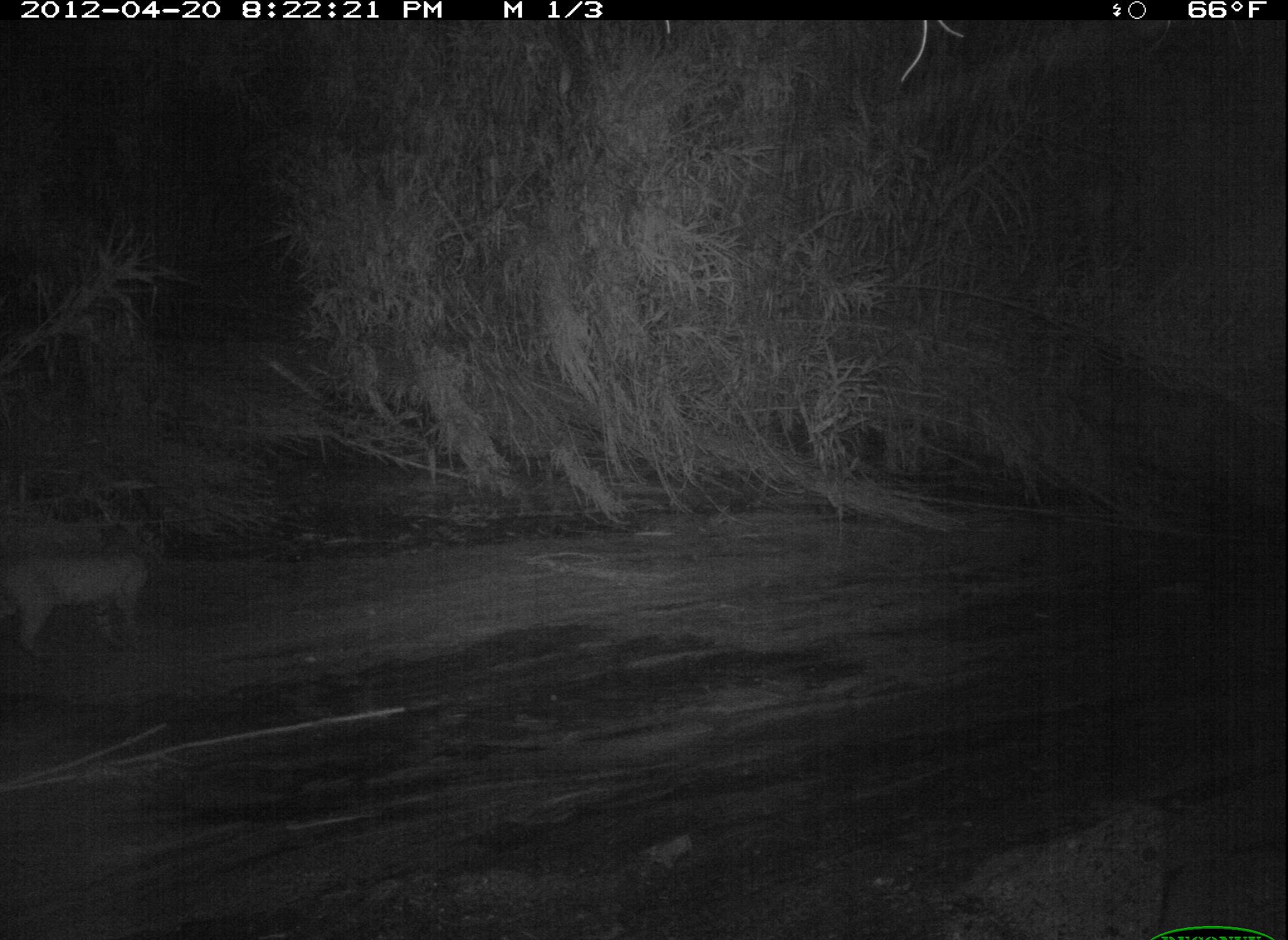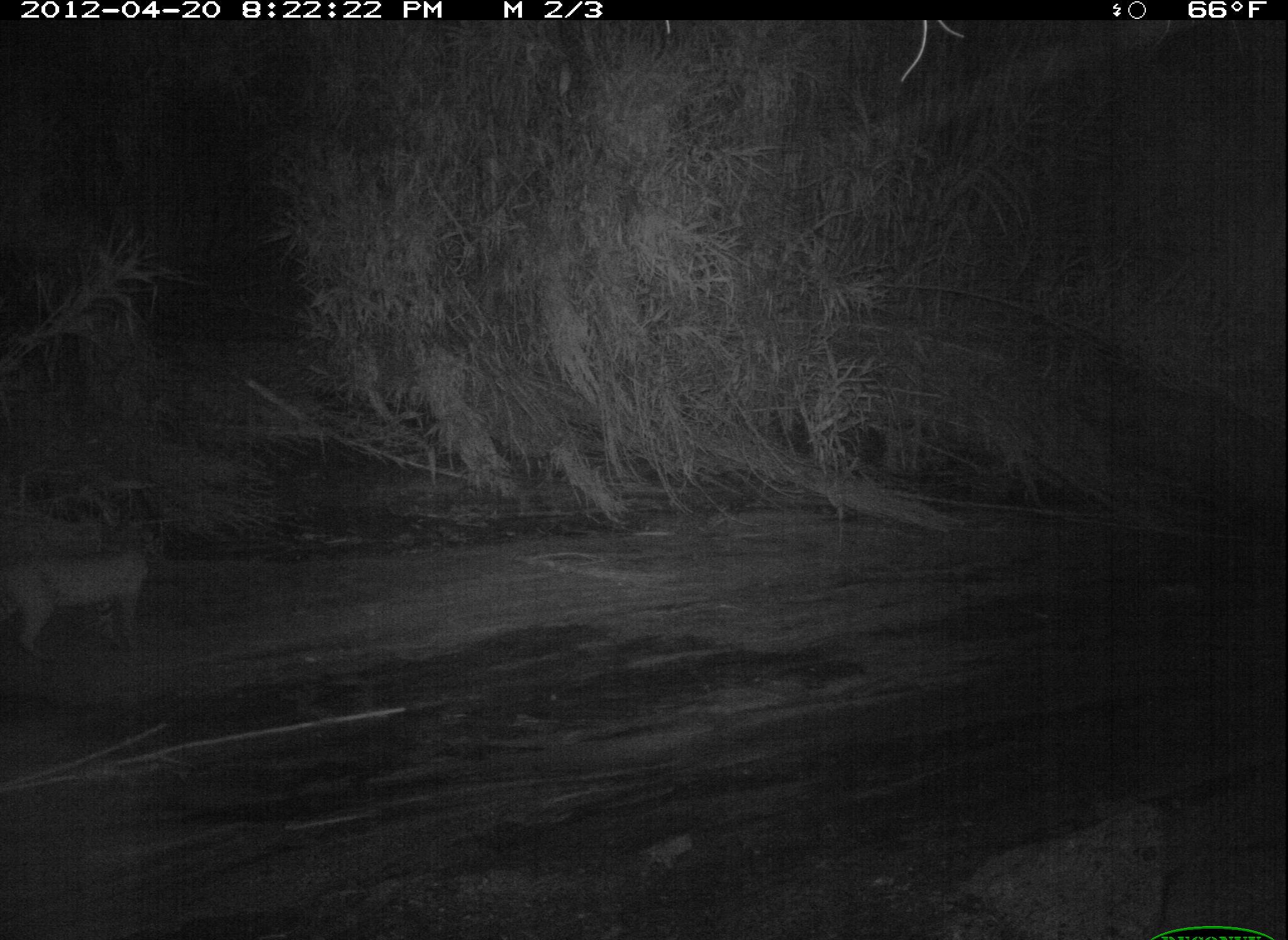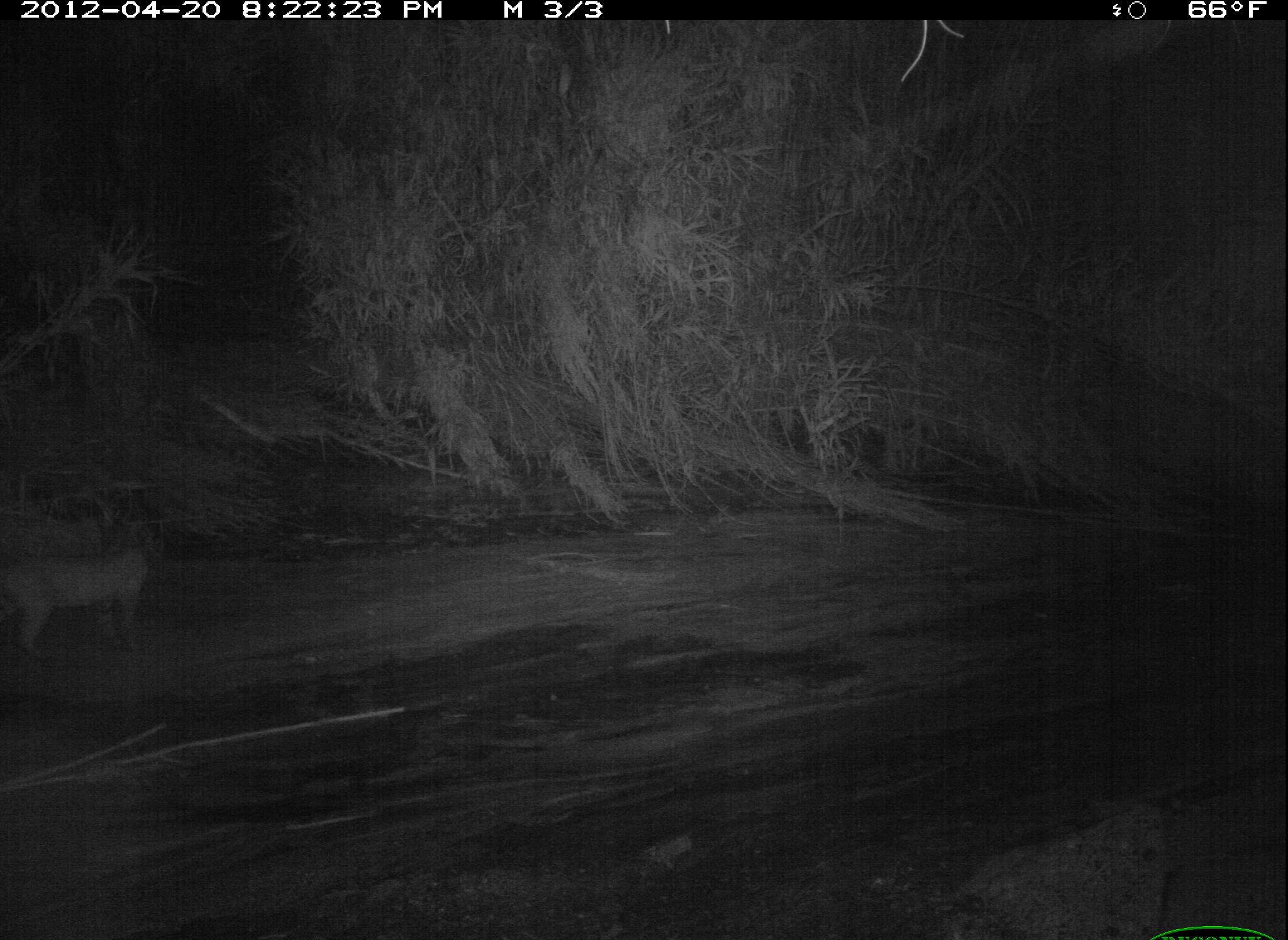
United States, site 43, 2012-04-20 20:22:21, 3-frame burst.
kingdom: Animalia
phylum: Chordata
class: Mammalia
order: Carnivora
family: Felidae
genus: Lynx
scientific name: Lynx rufus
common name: bobcat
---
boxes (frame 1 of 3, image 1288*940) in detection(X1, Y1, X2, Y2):
bobcat: detection(5, 527, 177, 675)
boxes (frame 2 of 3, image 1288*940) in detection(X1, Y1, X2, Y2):
bobcat: detection(6, 517, 157, 664)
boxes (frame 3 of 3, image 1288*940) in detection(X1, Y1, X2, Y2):
bobcat: detection(1, 515, 159, 672)